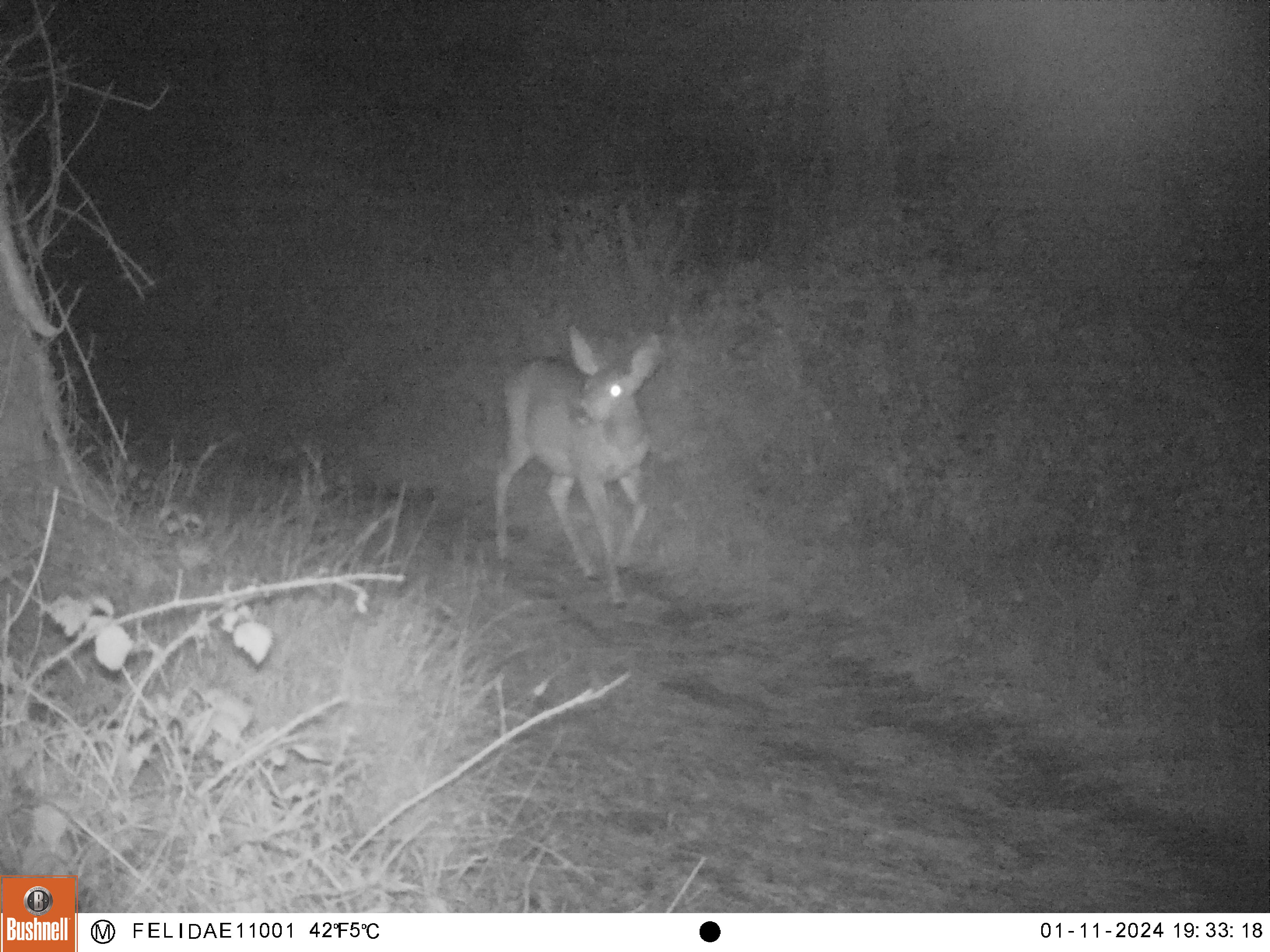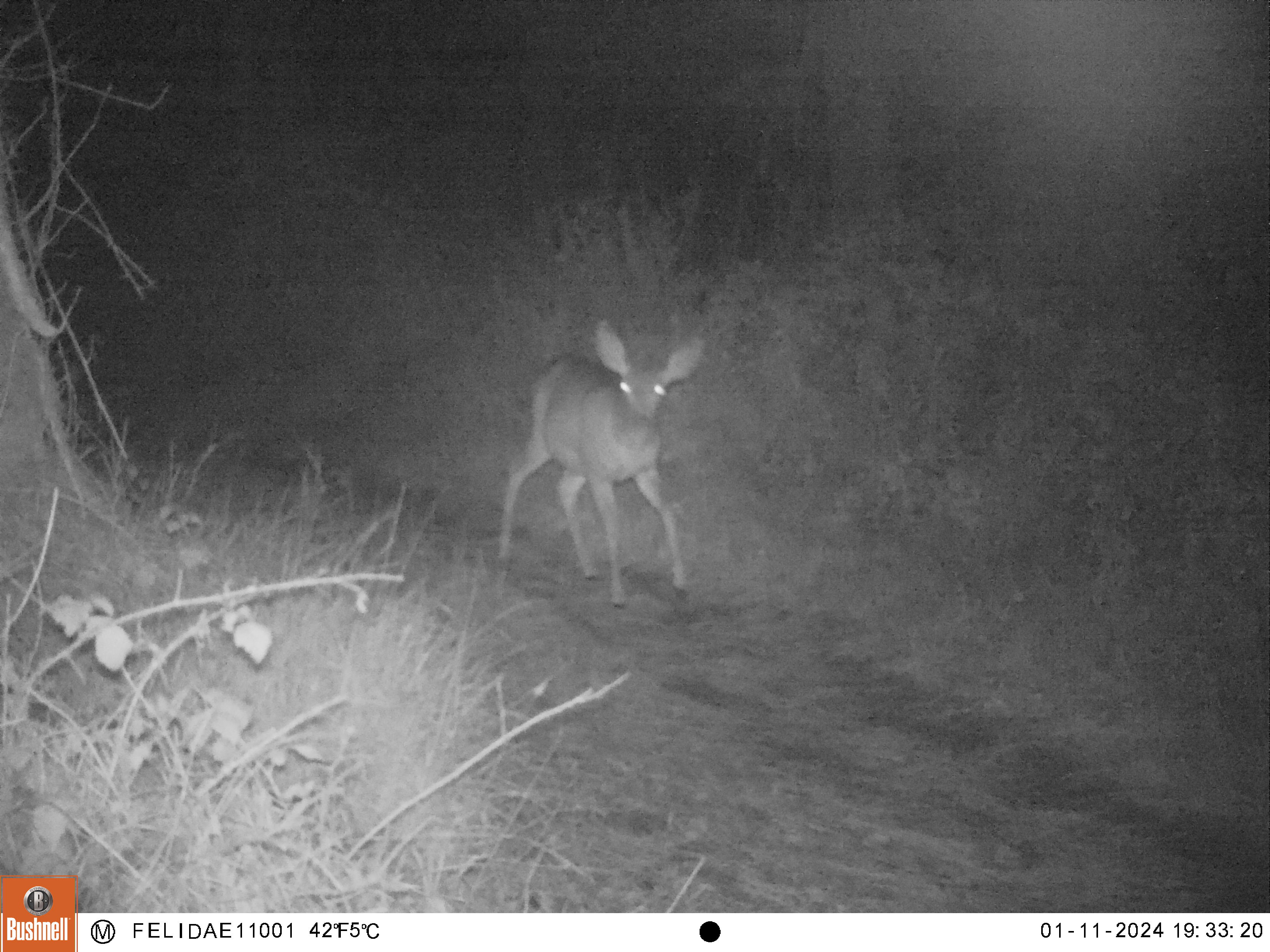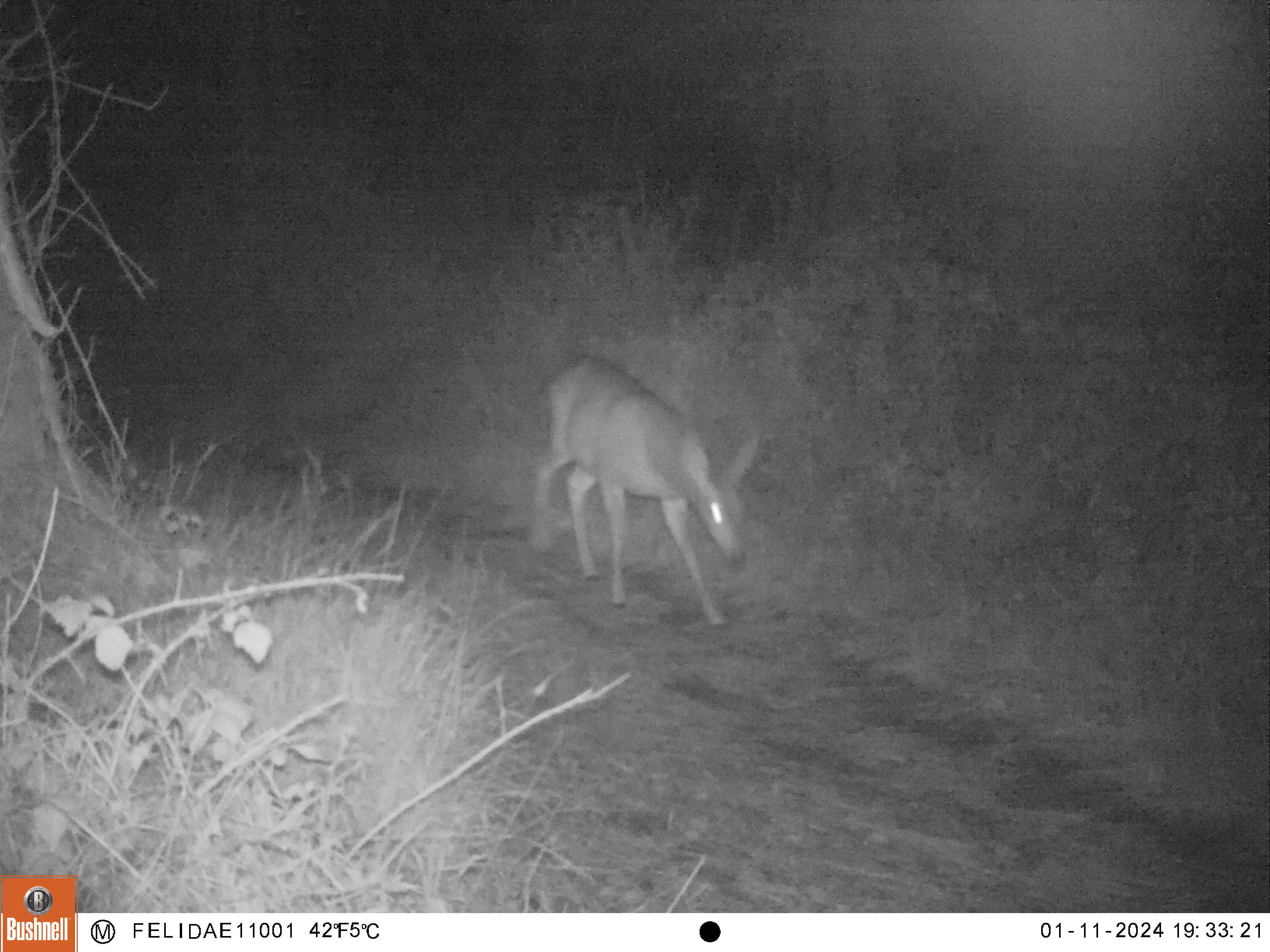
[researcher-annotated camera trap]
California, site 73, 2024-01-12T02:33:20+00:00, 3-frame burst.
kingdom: Animalia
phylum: Chordata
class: Mammalia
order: Artiodactyla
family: Cervidae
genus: Odocoileus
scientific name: Odocoileus hemionus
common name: mule deer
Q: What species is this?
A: Mule deer (Odocoileus hemionus).